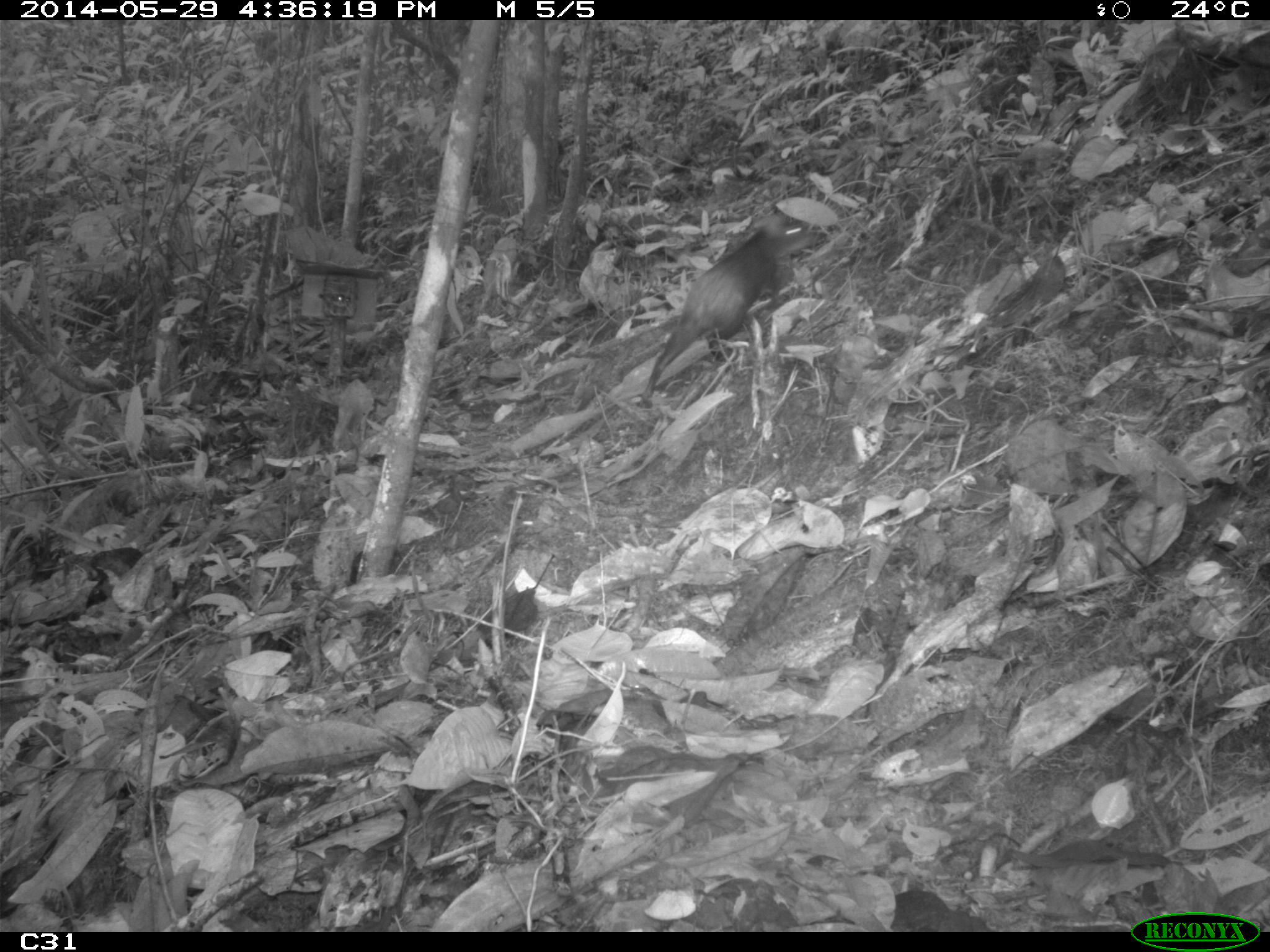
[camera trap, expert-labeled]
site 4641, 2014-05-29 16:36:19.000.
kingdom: Animalia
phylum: Chordata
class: Mammalia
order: Rodentia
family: Dasyproctidae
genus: Dasyprocta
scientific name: Dasyprocta leporina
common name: red-rumped agouti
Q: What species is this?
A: Dasyprocta leporina (red-rumped agouti).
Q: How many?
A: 1.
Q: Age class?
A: Adult.